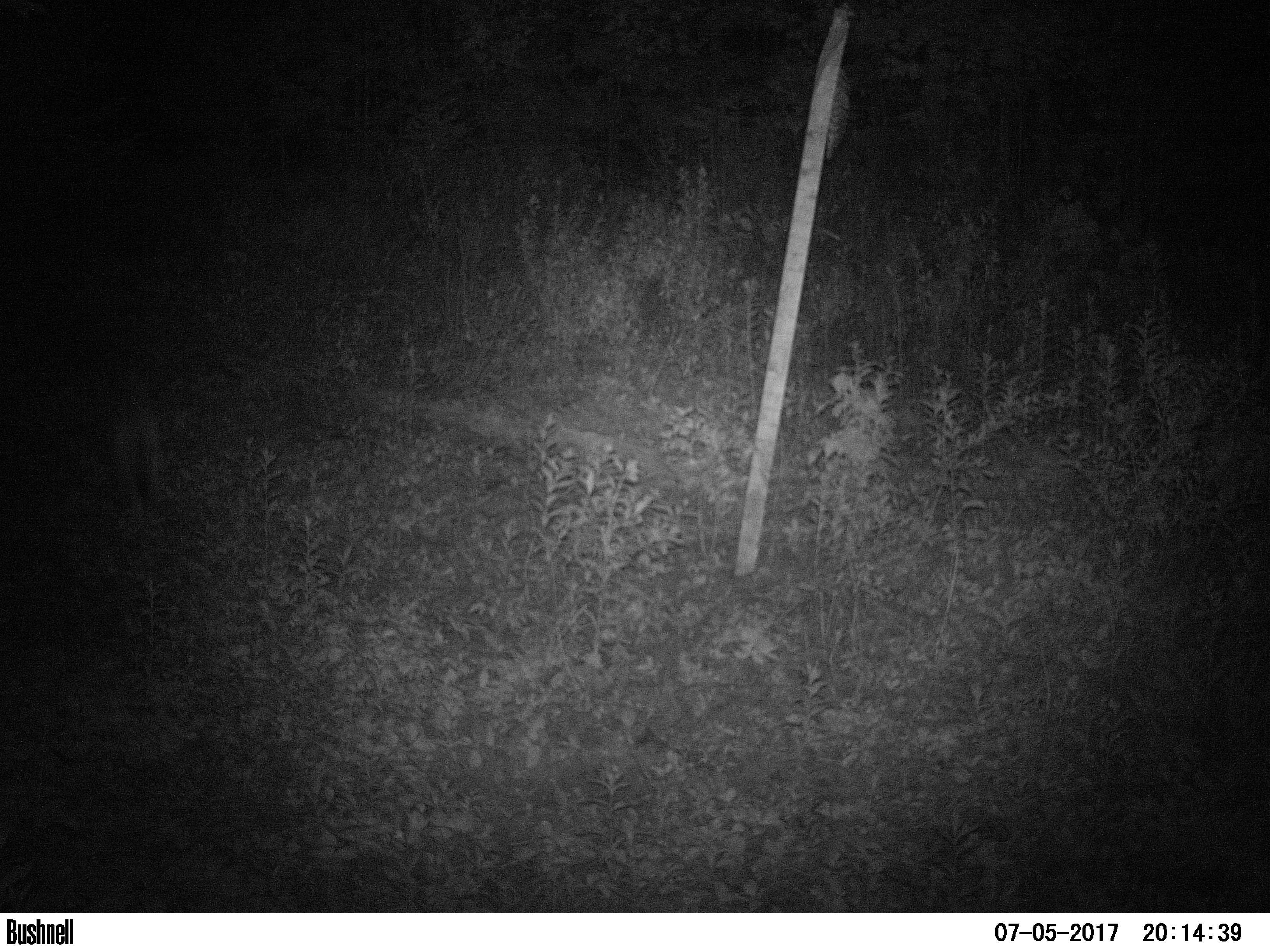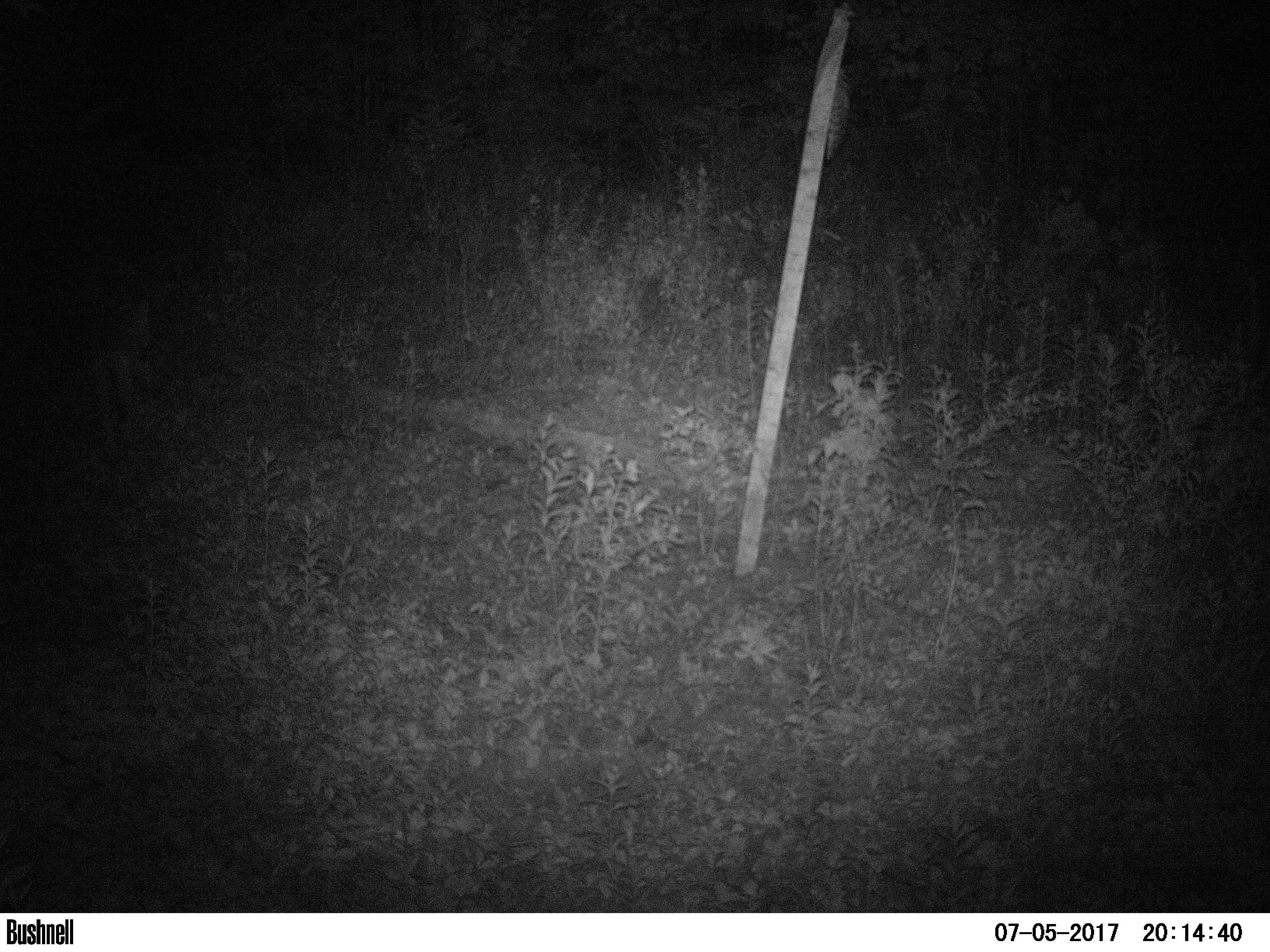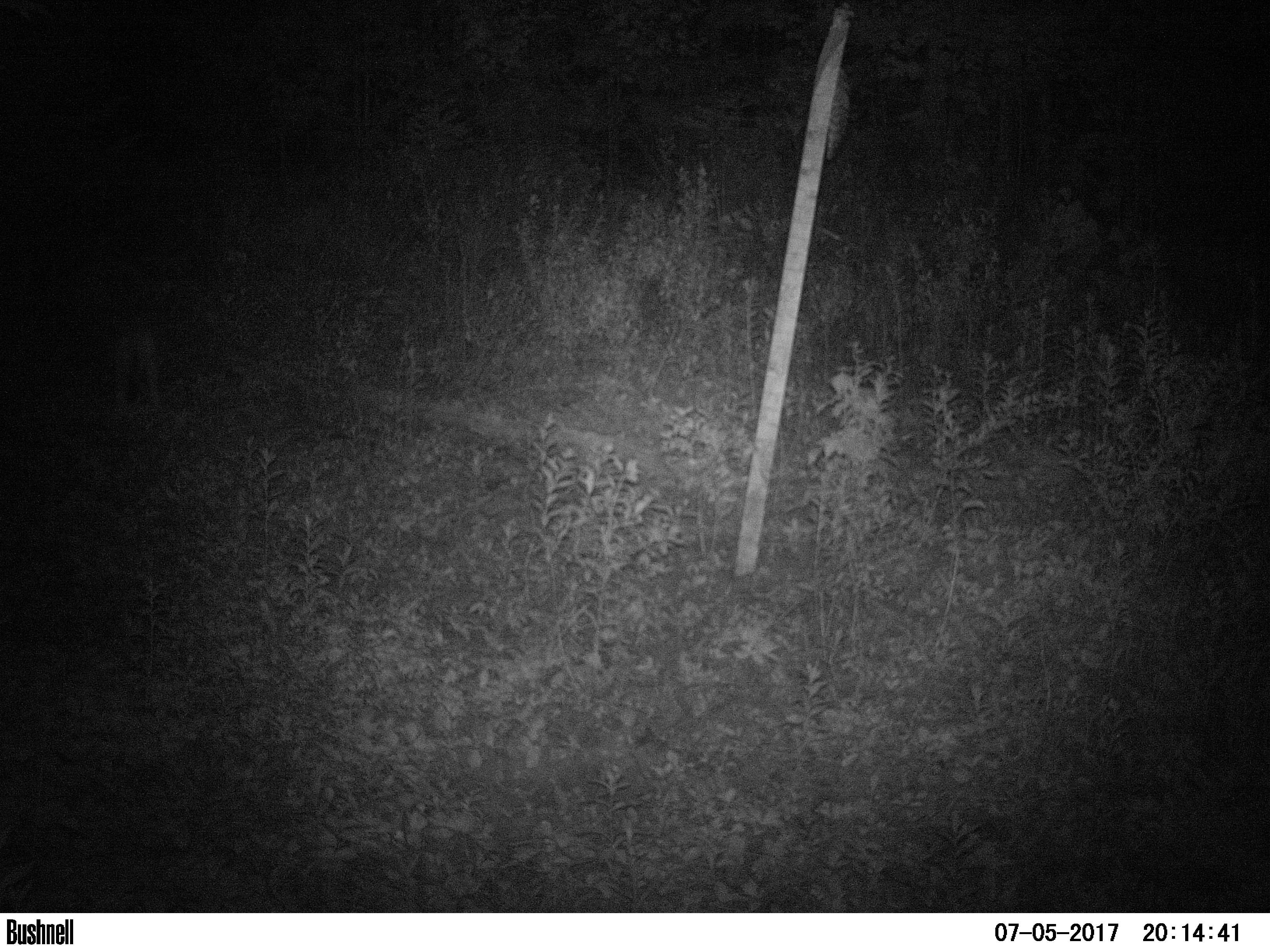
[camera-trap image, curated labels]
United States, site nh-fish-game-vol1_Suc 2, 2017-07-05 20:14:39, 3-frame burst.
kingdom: Animalia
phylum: Chordata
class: Mammalia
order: Carnivora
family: Canidae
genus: Canis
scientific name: Canis latrans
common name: coyote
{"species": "coyote (Canis latrans)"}